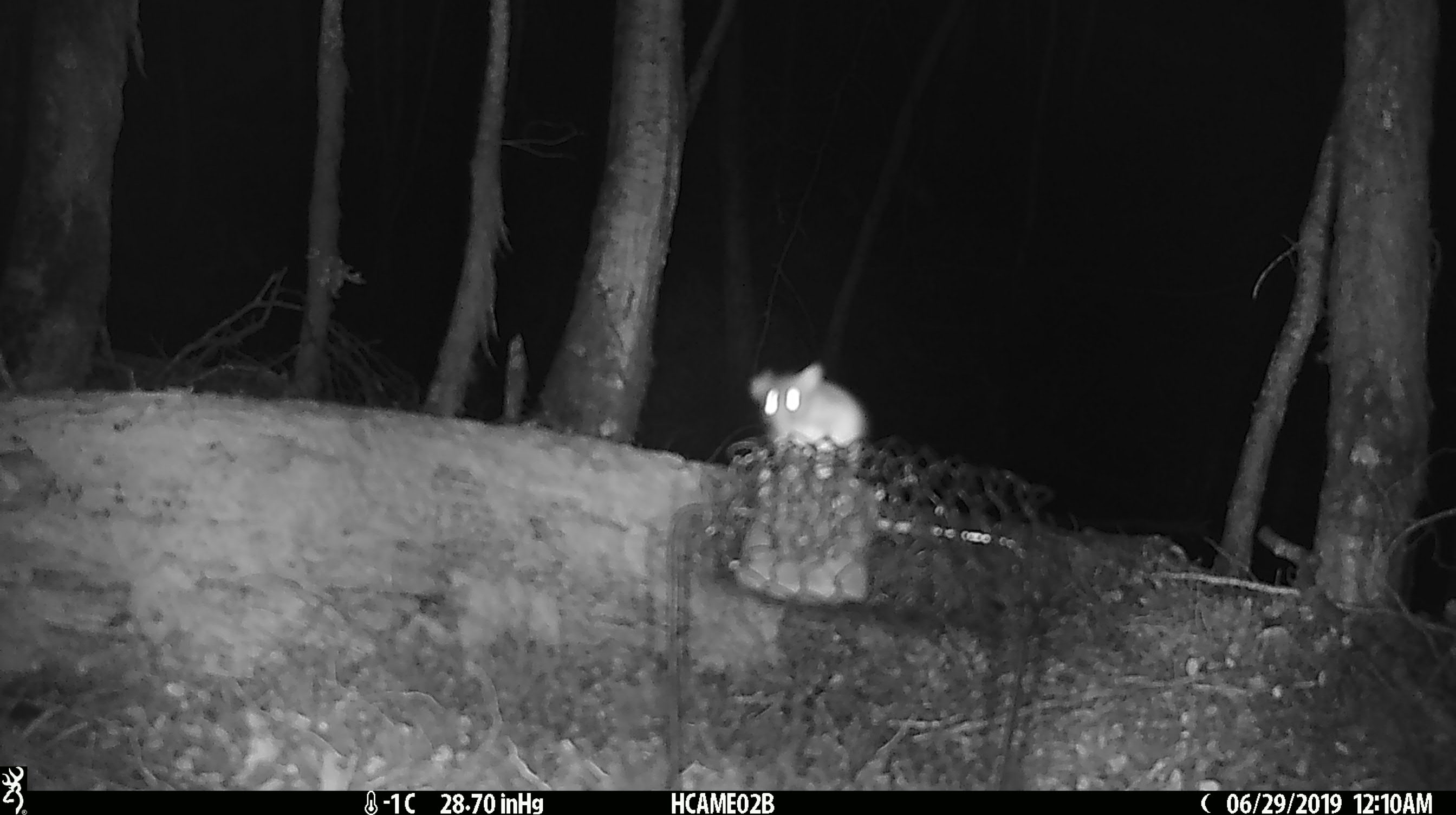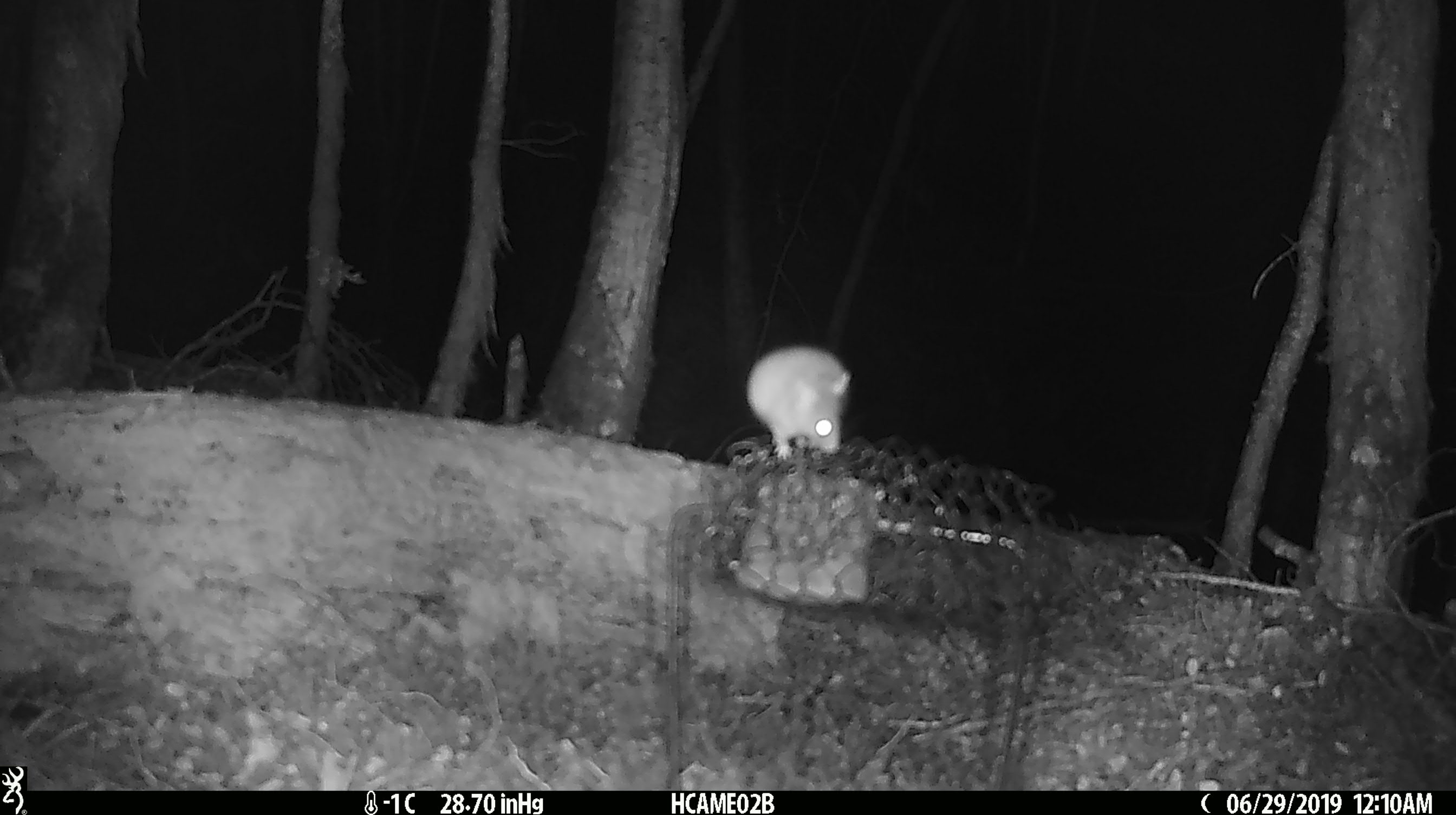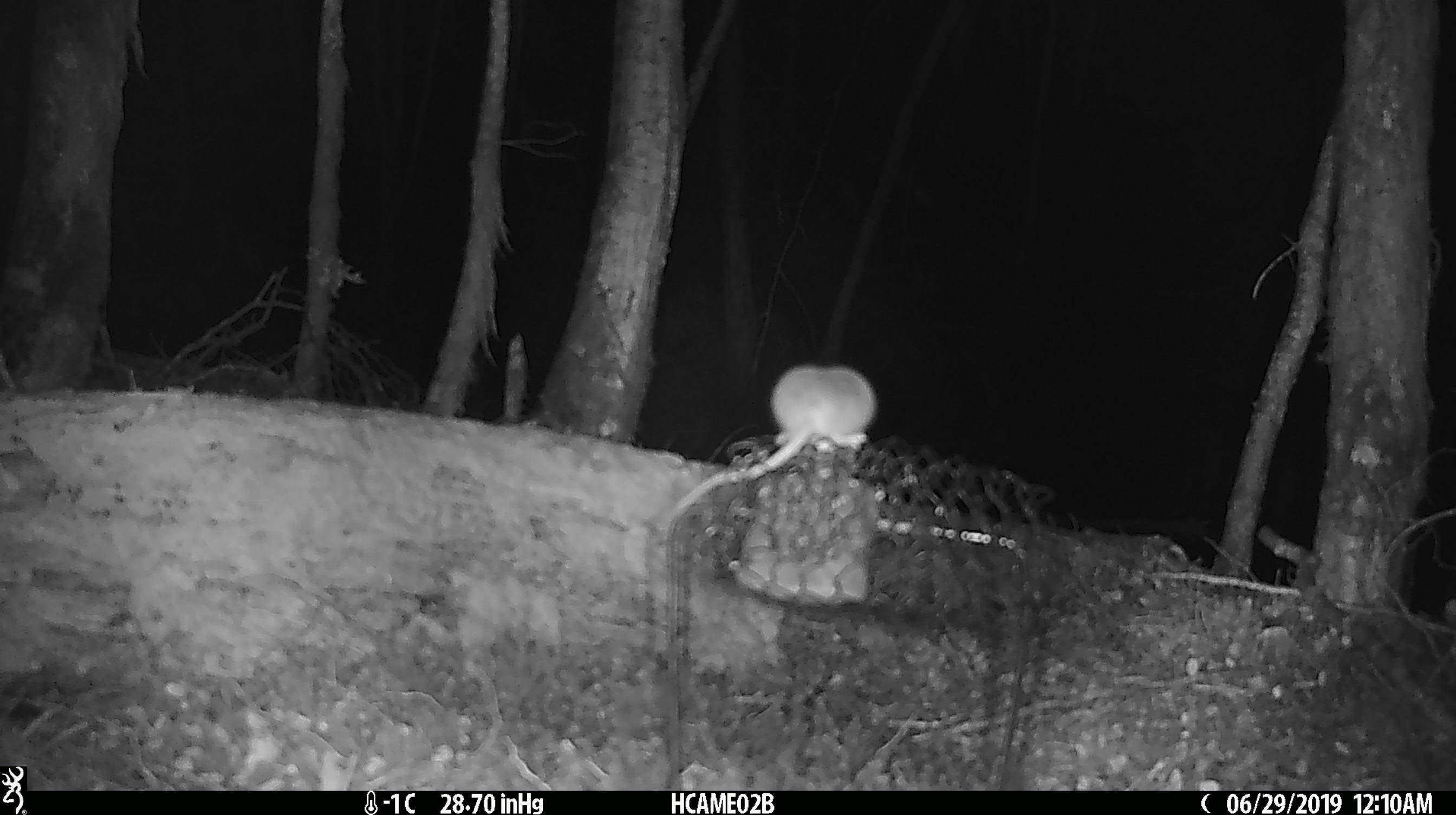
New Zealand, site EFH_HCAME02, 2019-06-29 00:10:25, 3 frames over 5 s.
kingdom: Animalia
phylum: Chordata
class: Mammalia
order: Rodentia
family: Muridae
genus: Mus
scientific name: Mus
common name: mouse